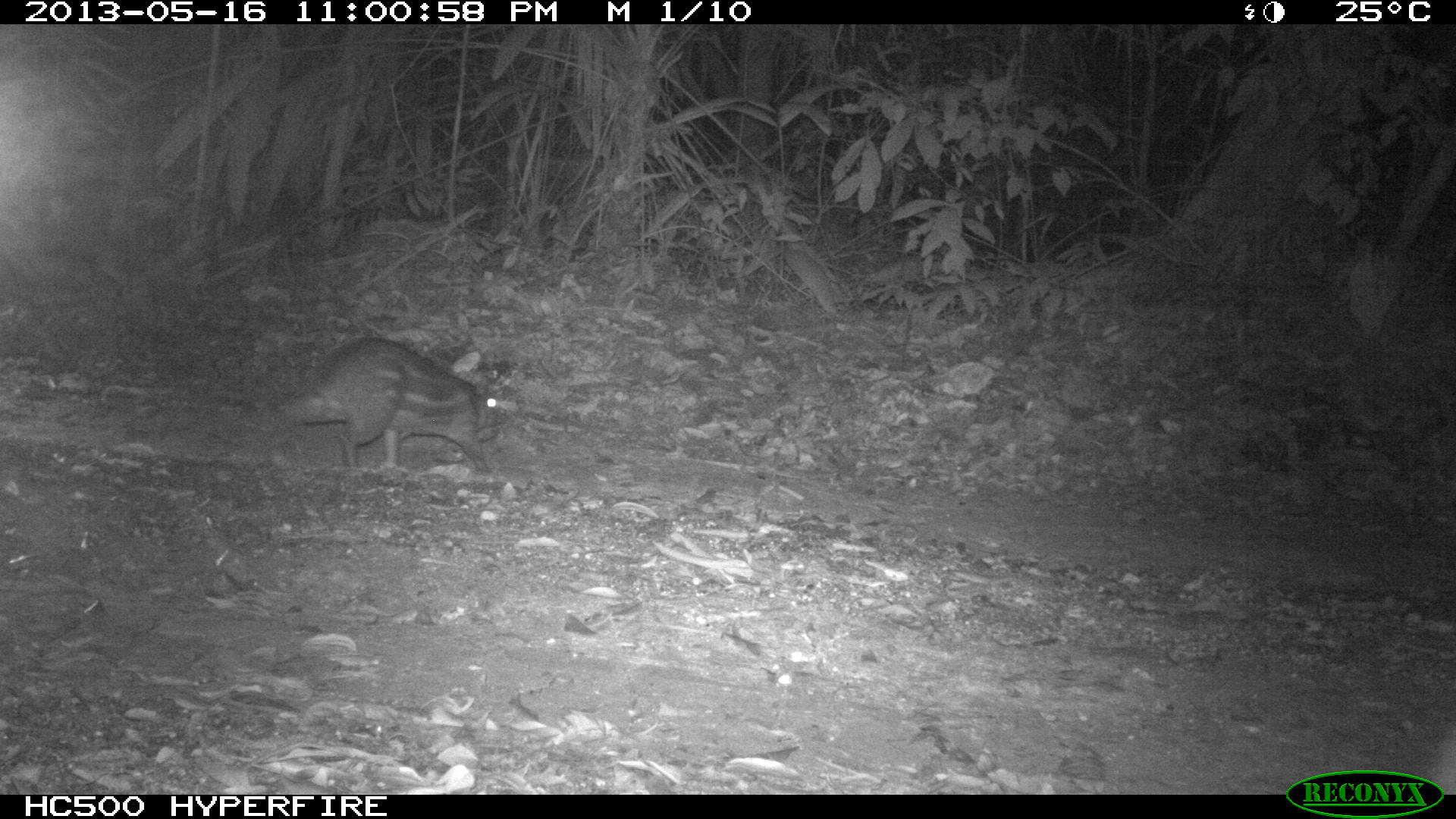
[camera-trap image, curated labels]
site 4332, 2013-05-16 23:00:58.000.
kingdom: Animalia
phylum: Chordata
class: Mammalia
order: Rodentia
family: Cuniculidae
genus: Cuniculus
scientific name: Cuniculus paca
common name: lowland paca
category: agouti paca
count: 1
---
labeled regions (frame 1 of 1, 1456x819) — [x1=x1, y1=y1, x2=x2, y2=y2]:
agouti paca: [x1=278, y1=334, x2=501, y2=475]